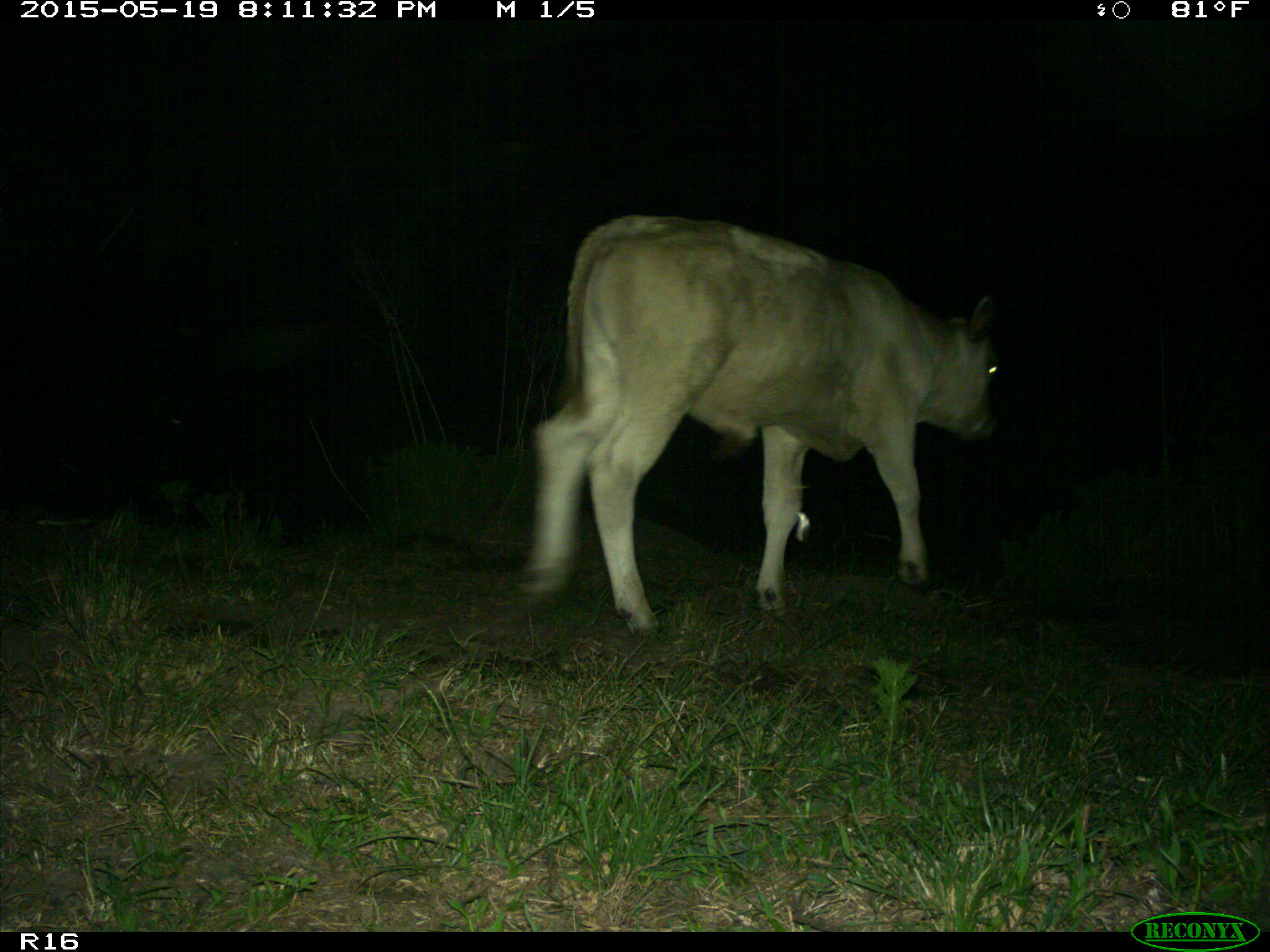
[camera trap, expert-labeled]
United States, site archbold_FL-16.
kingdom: Animalia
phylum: Chordata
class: Mammalia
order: Artiodactyla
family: Bovidae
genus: Bos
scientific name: Bos taurus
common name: domestic cow